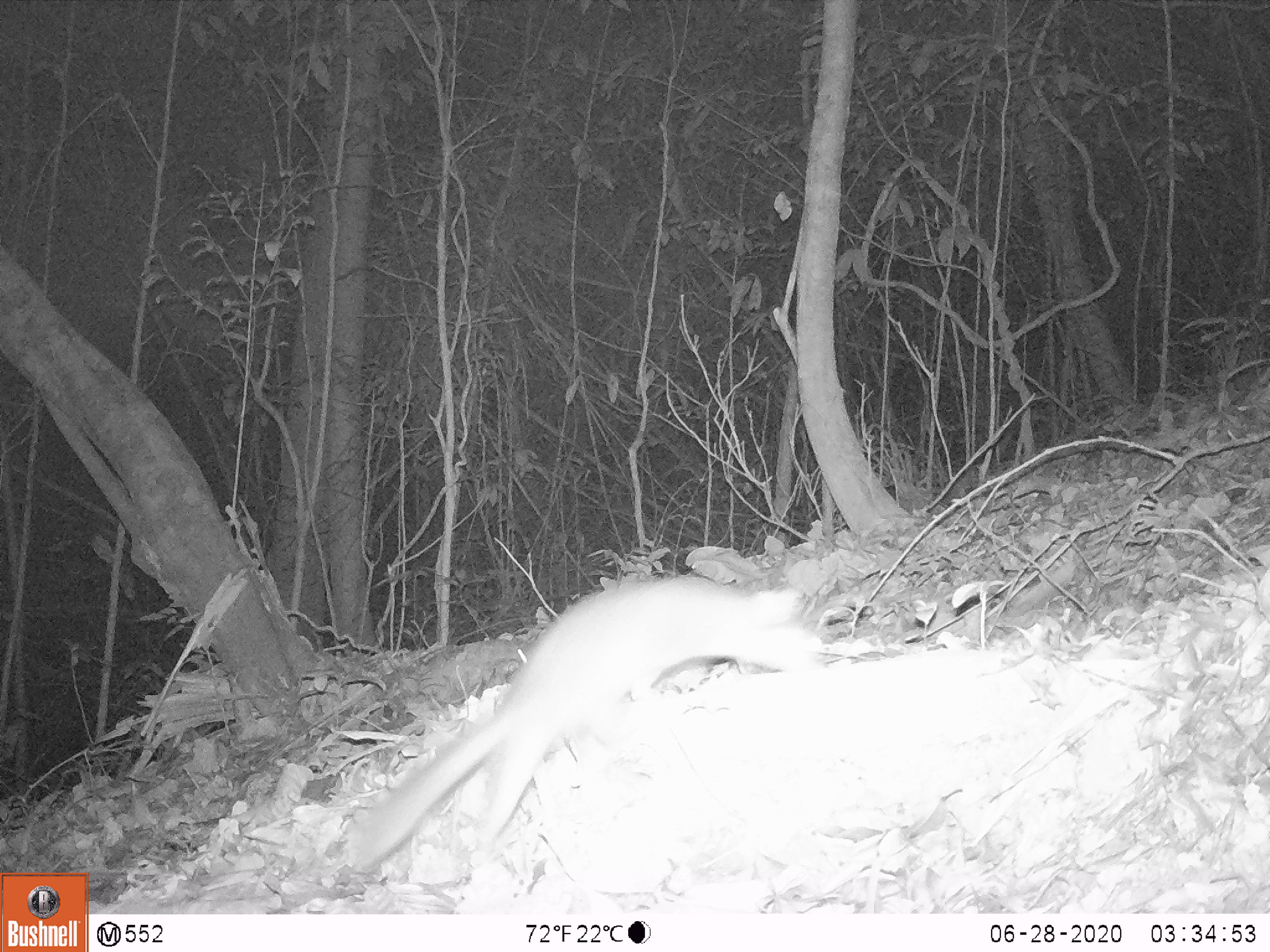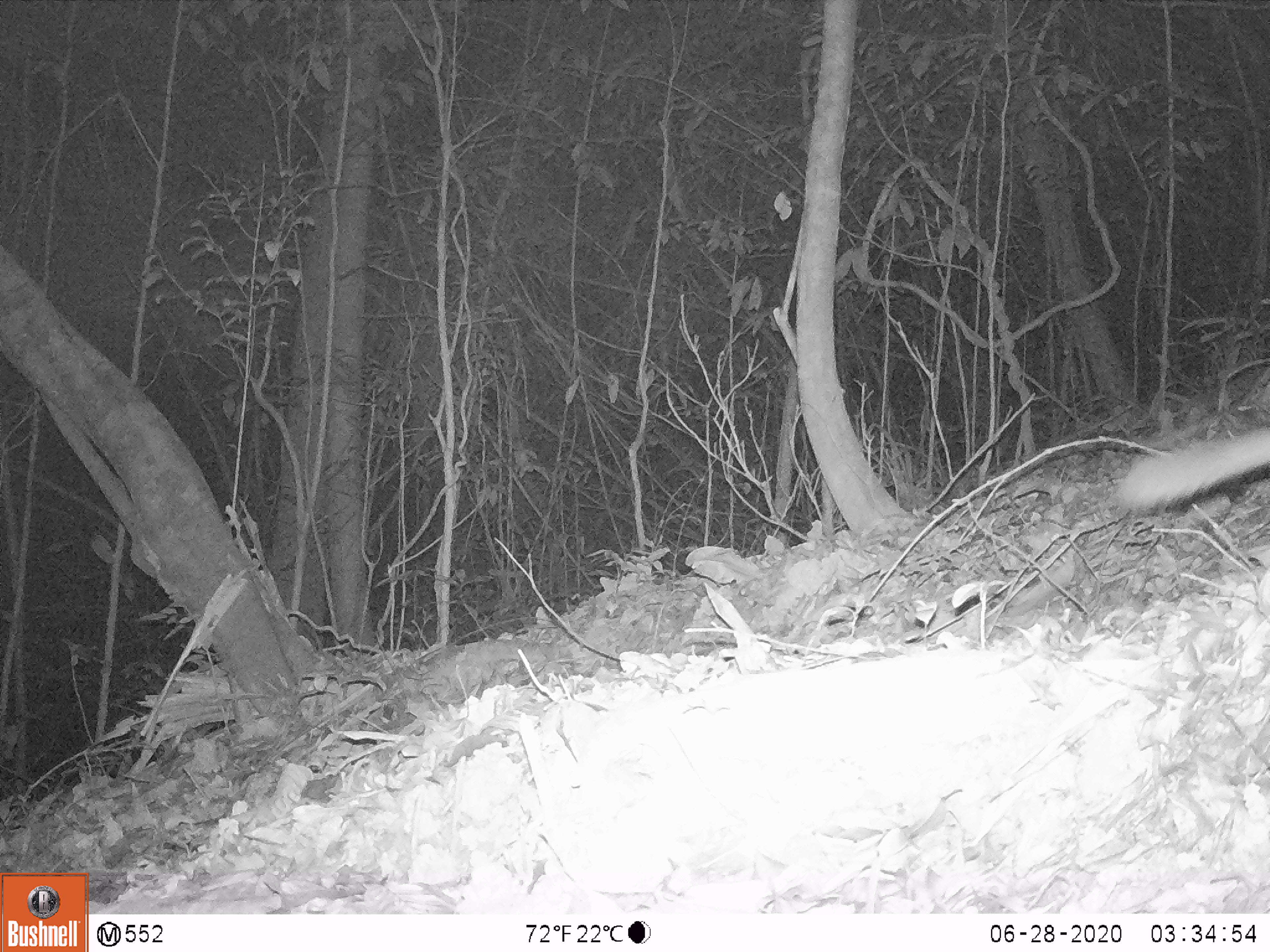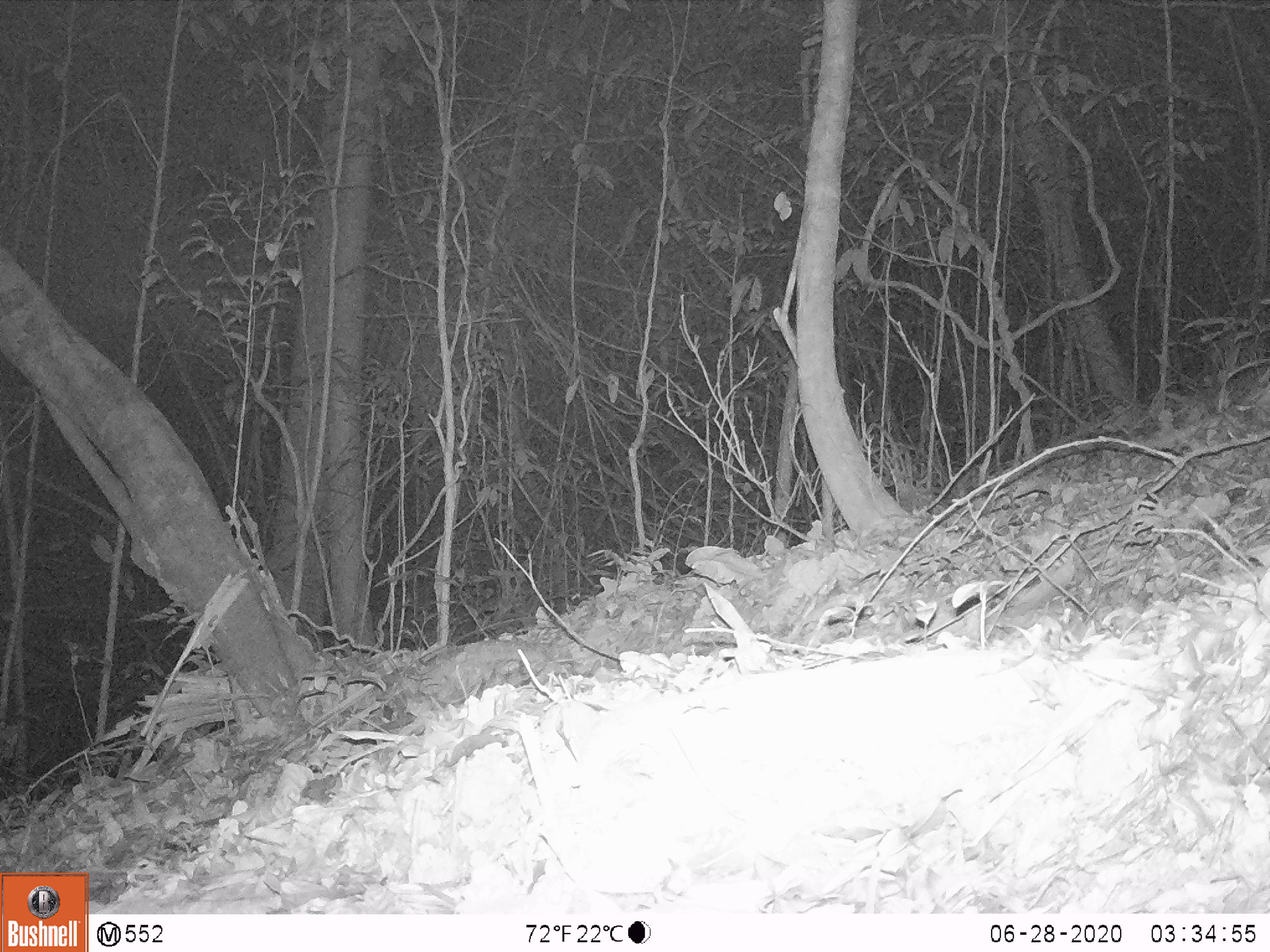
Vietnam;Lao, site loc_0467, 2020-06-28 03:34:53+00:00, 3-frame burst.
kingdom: Animalia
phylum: Chordata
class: Mammalia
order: Carnivora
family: Mustelidae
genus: Melogale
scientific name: Melogale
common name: ferret badger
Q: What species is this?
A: Ferret badger (Melogale).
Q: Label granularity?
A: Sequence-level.